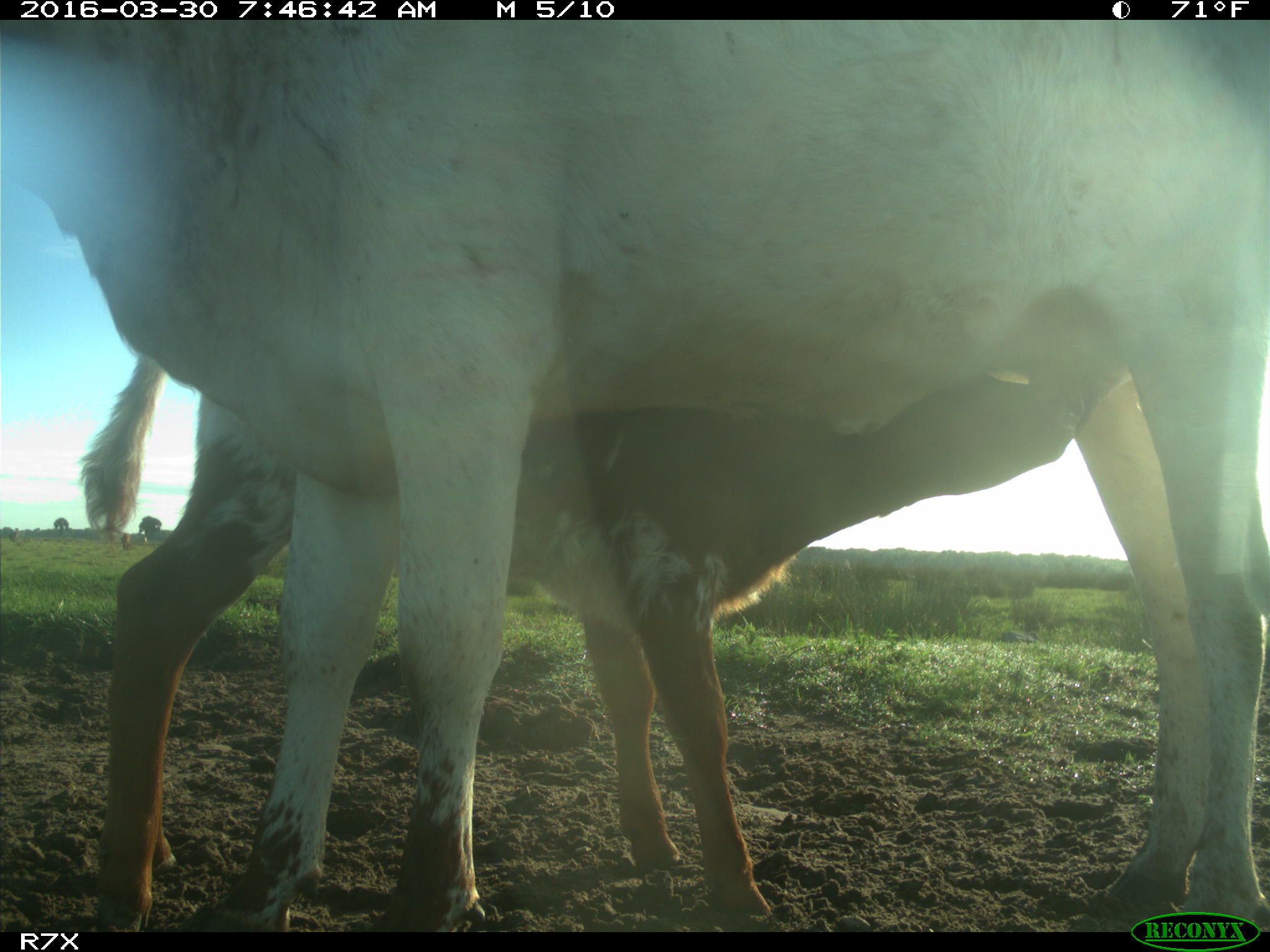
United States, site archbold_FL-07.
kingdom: Animalia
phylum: Chordata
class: Mammalia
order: Artiodactyla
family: Bovidae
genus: Bos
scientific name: Bos taurus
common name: domestic cow